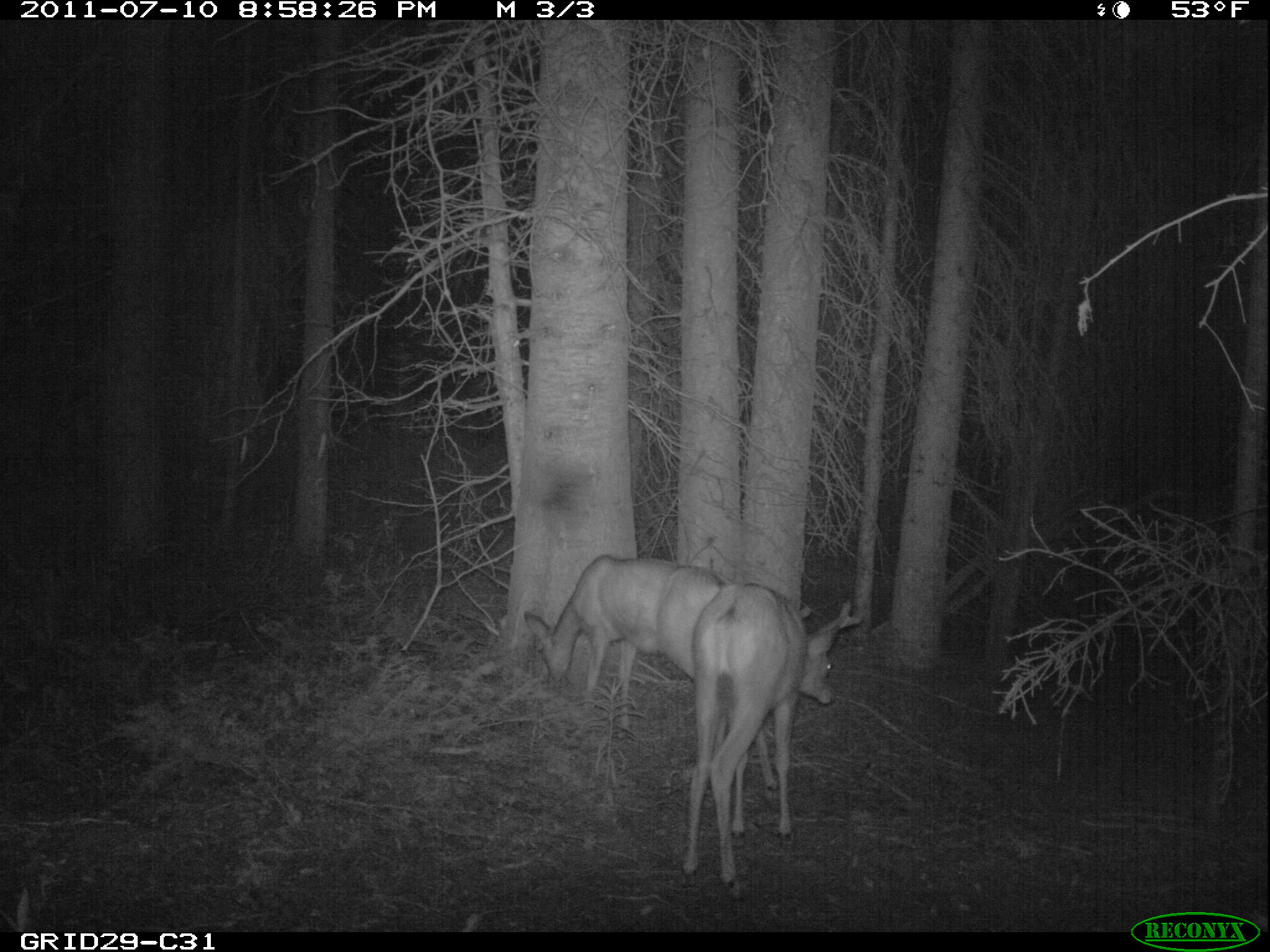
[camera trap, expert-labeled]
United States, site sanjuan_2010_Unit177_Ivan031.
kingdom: Animalia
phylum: Chordata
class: Mammalia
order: Artiodactyla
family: Cervidae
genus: Odocoileus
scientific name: Odocoileus hemionus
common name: mule deer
Odocoileus hemionus (mule deer).